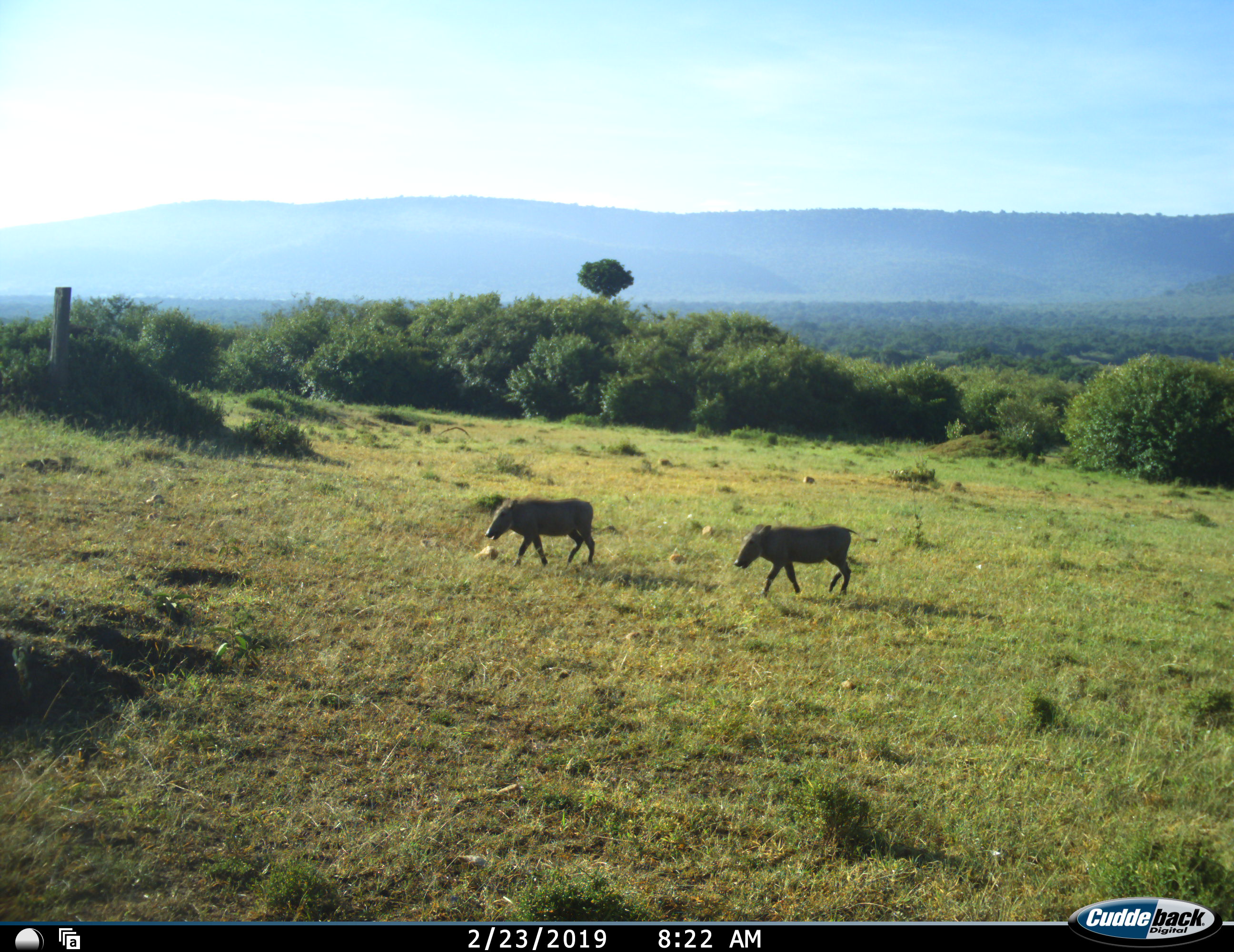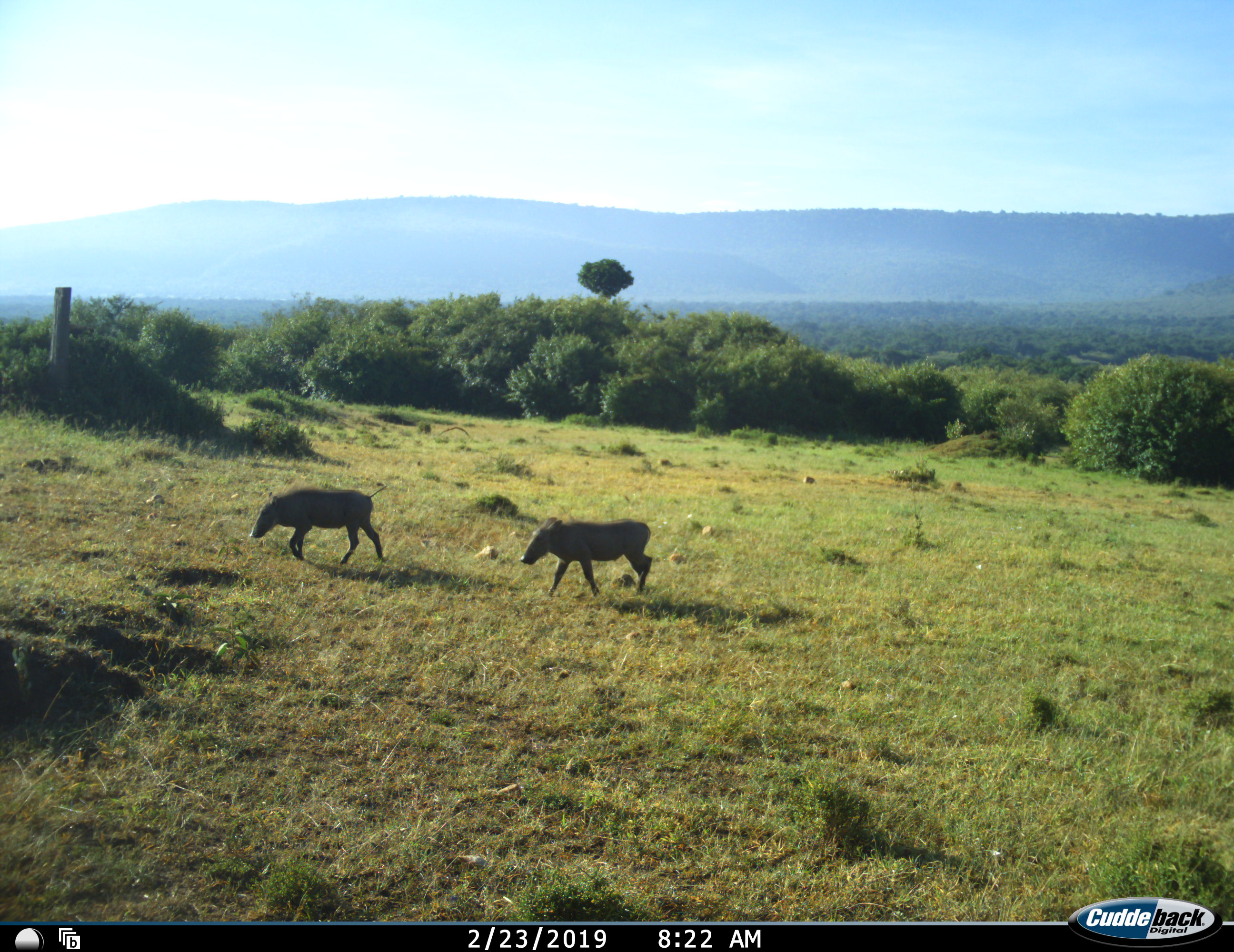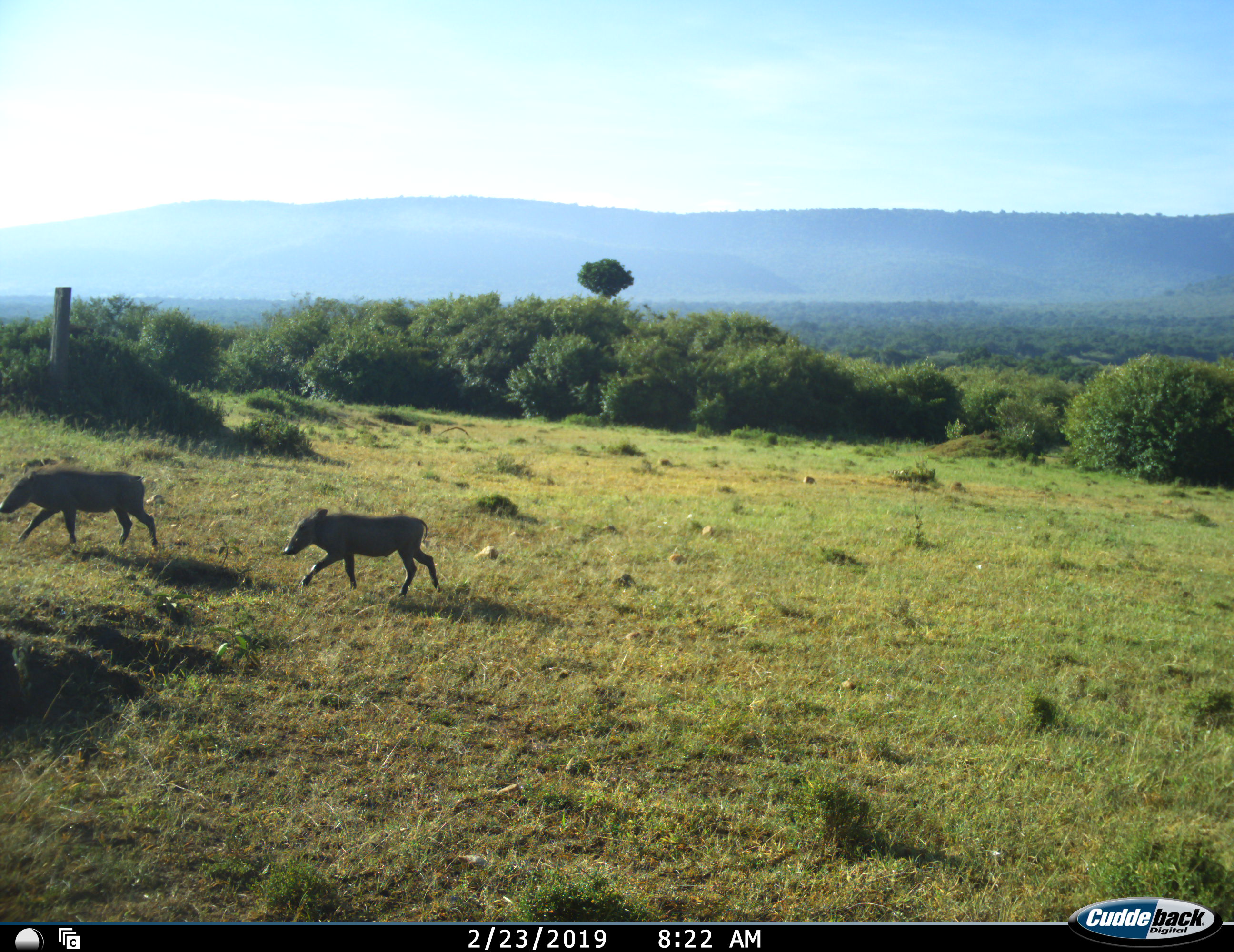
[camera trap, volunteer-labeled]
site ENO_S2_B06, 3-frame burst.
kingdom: Animalia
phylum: Chordata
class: Mammalia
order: Artiodactyla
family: Suidae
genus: Phacochoerus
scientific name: Phacochoerus africanus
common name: warthog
Warthog (Phacochoerus africanus), count 2. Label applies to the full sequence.